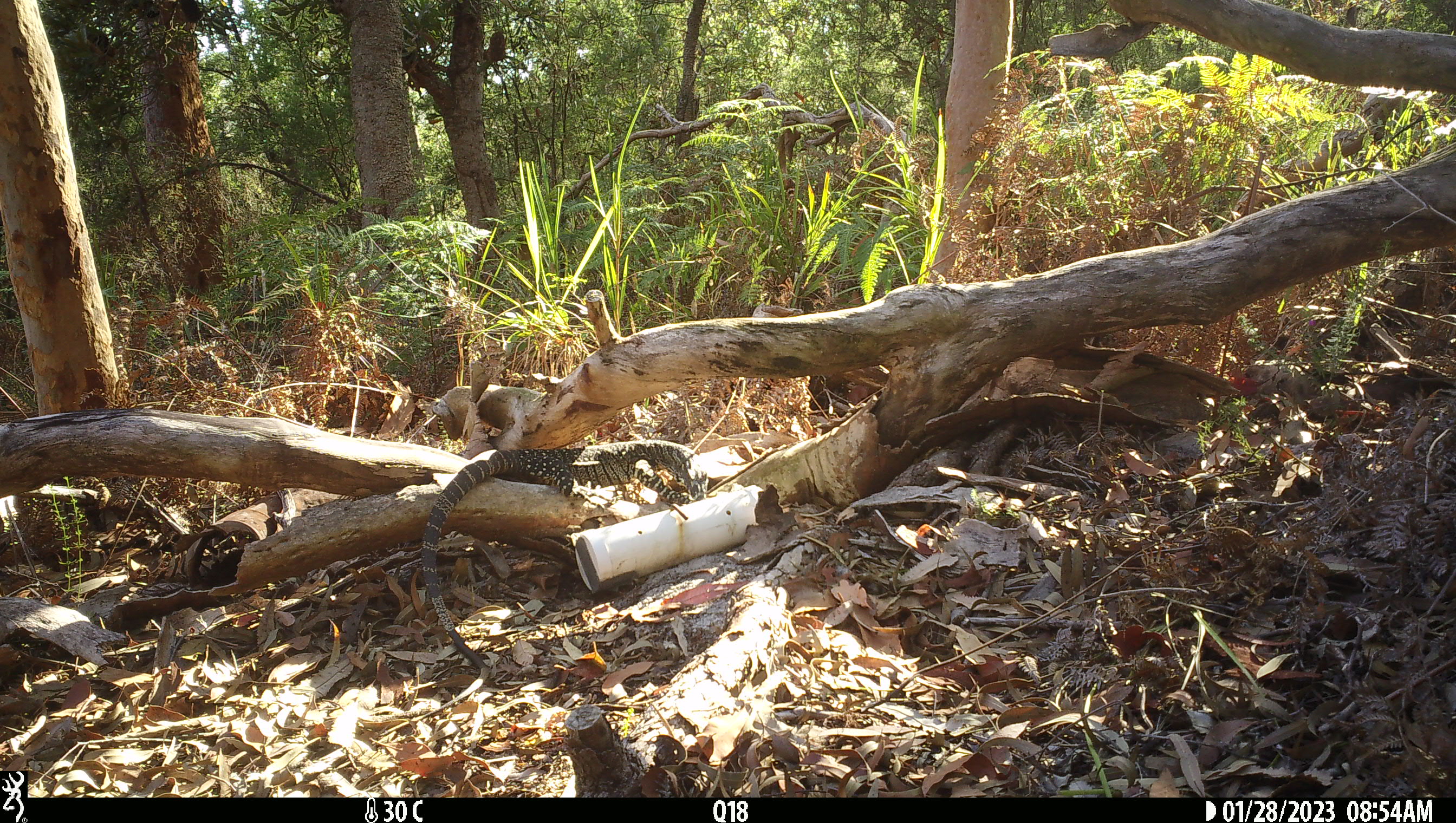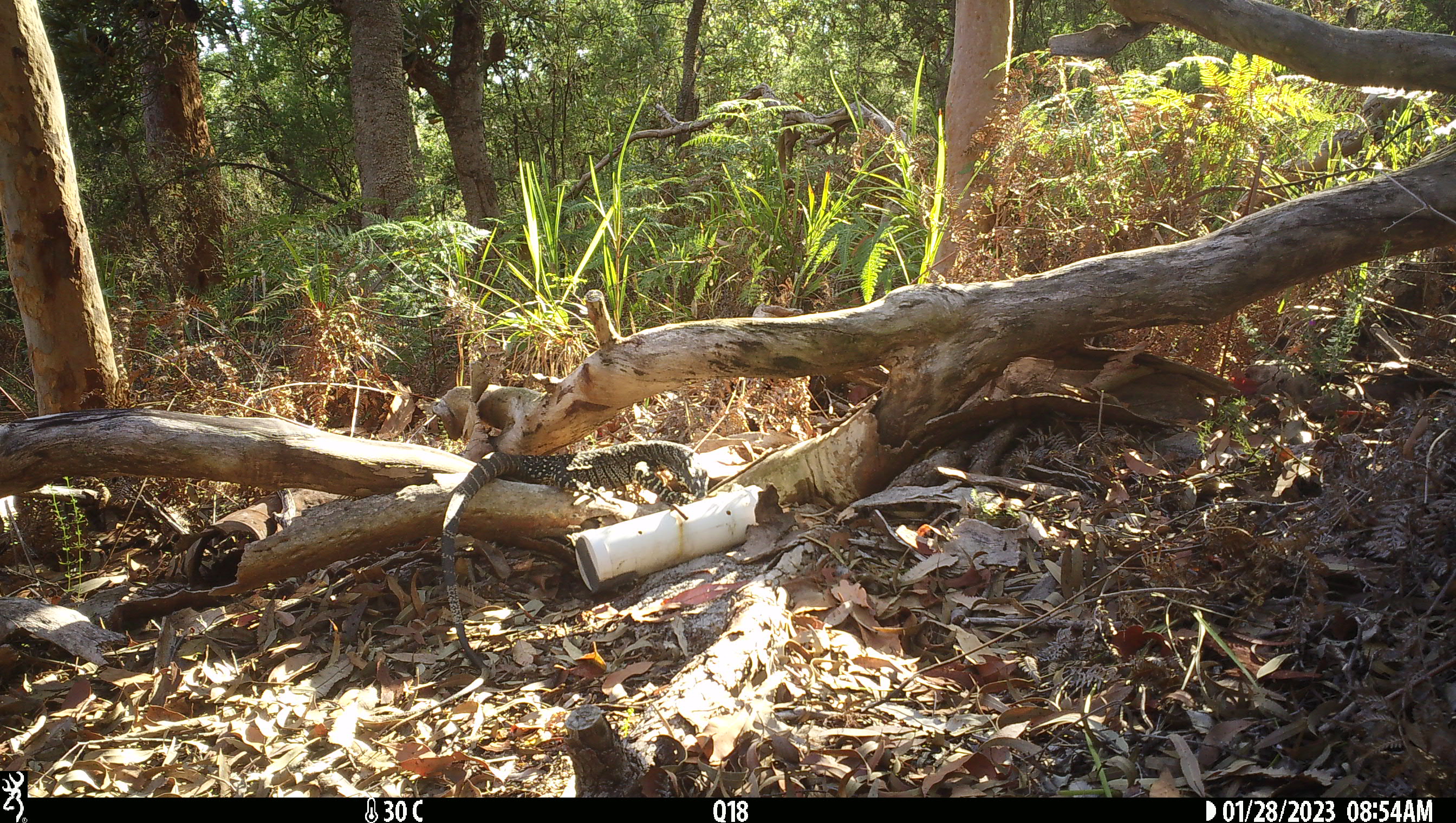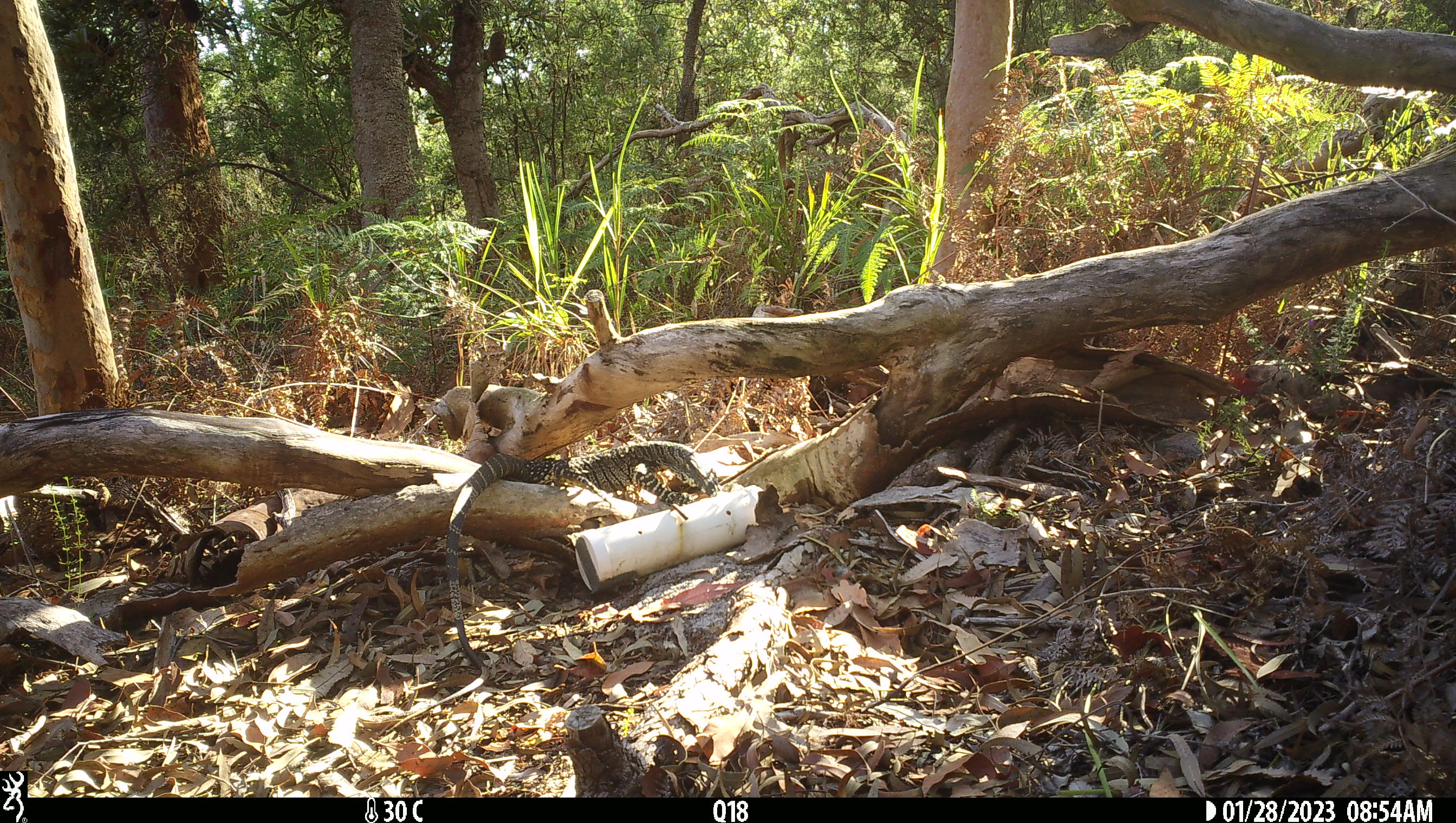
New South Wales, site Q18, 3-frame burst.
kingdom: Animalia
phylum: Chordata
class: Reptilia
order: Squamata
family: Varanidae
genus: Varanus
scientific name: Varanus varius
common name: lace monitor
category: goanna